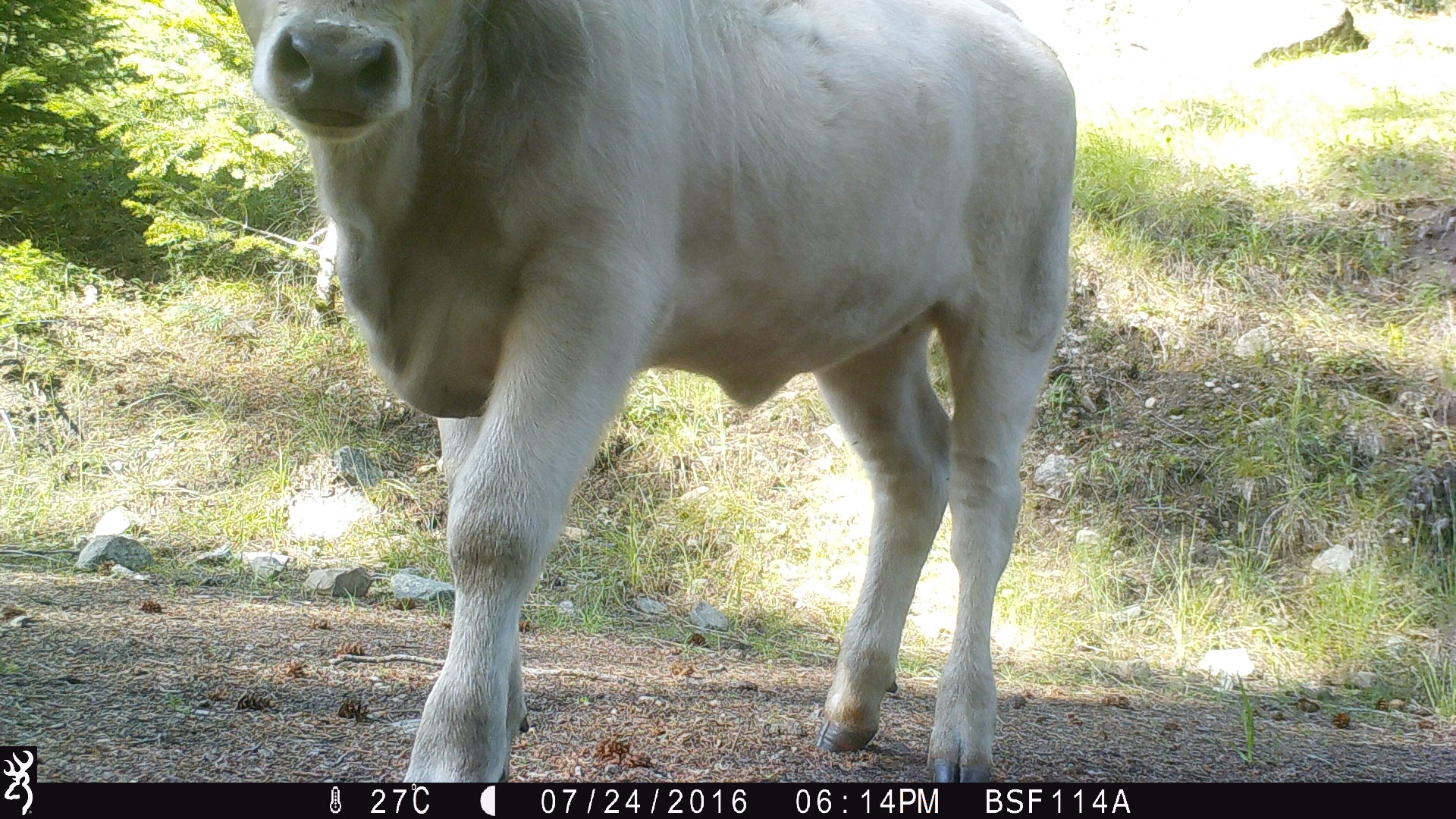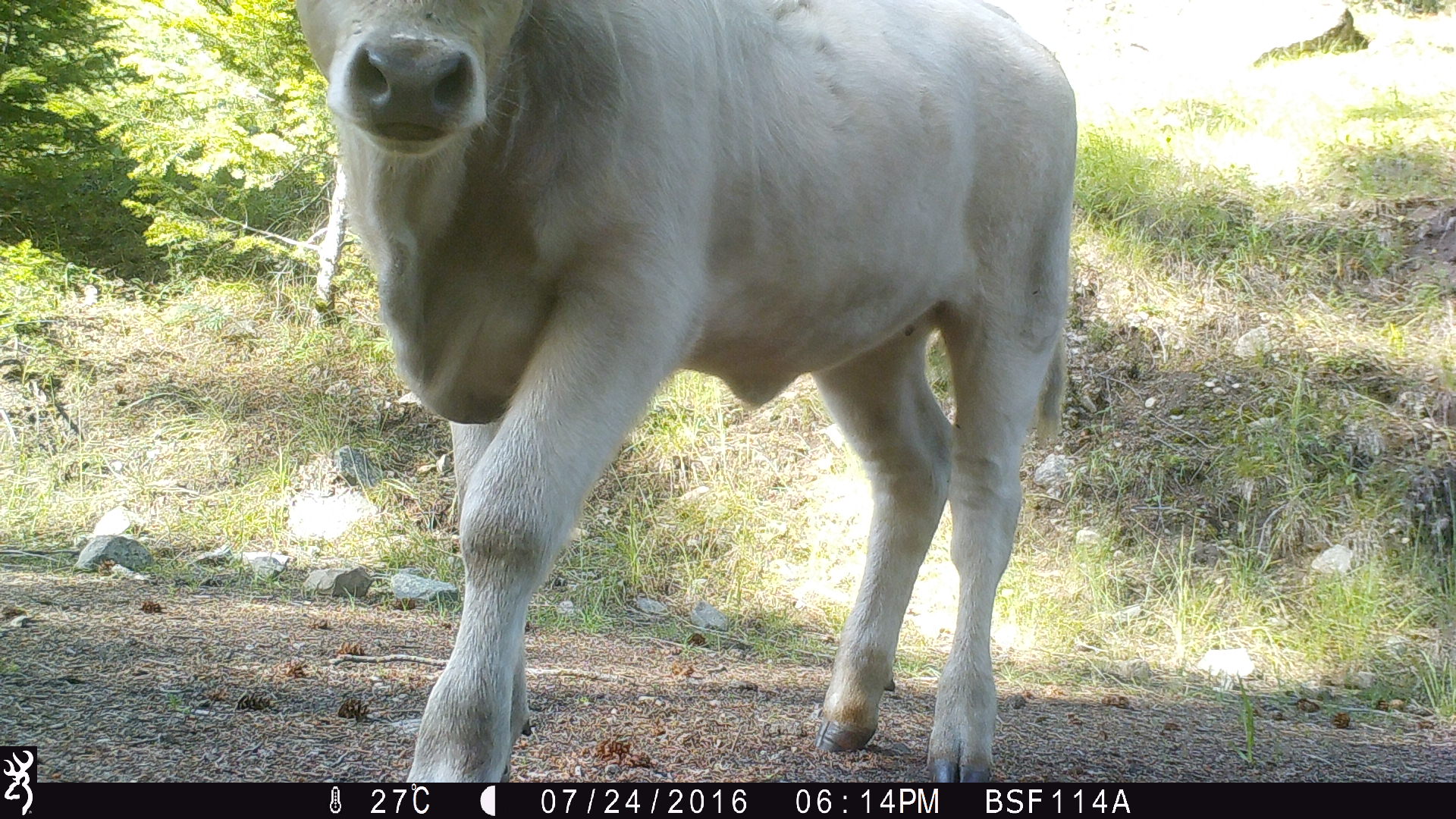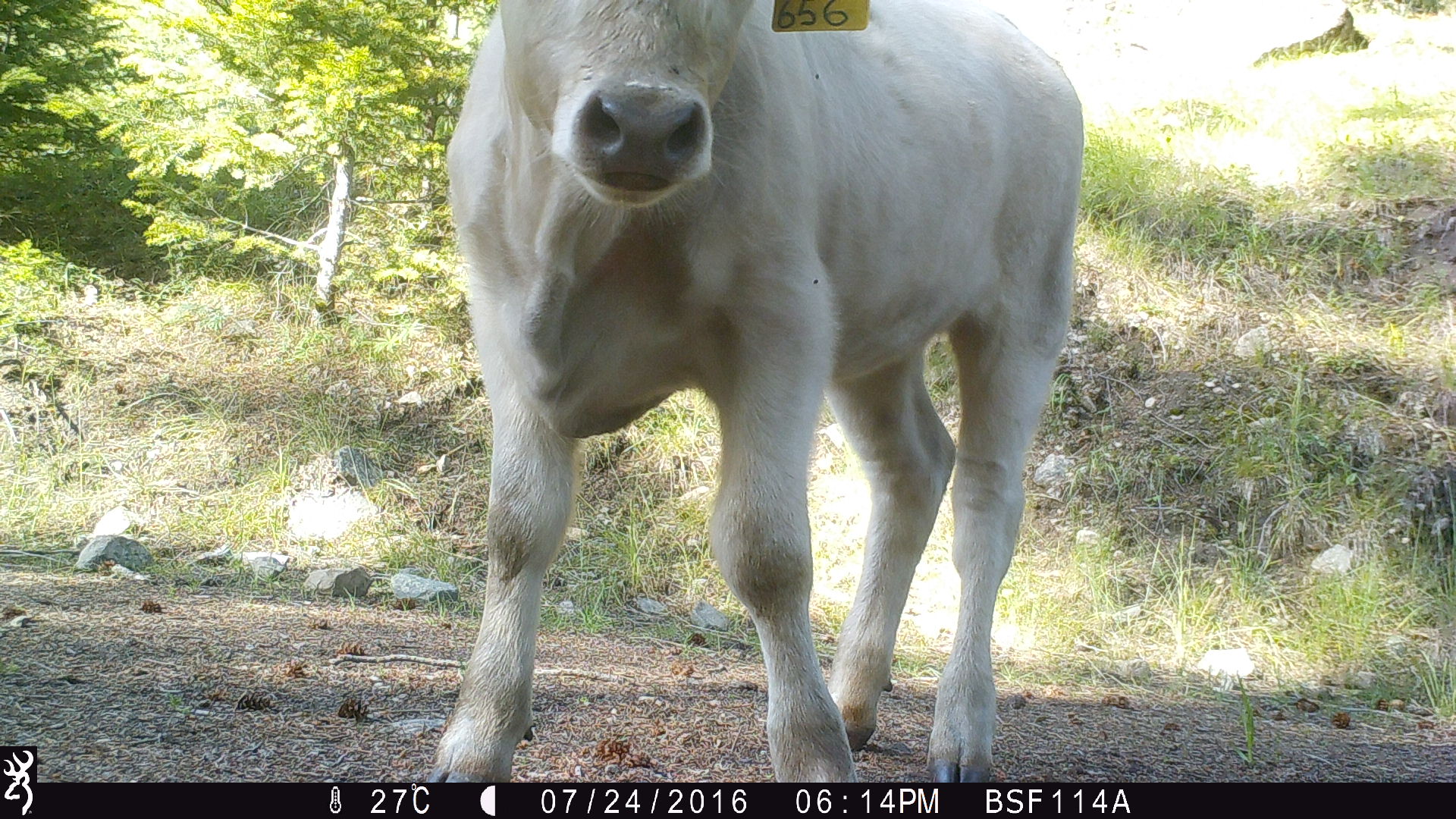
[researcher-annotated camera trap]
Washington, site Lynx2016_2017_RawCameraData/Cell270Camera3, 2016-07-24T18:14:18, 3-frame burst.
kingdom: Animalia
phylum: Chordata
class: Mammalia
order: Artiodactyla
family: Bovidae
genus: Bos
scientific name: Bos taurus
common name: domestic cattle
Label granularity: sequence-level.